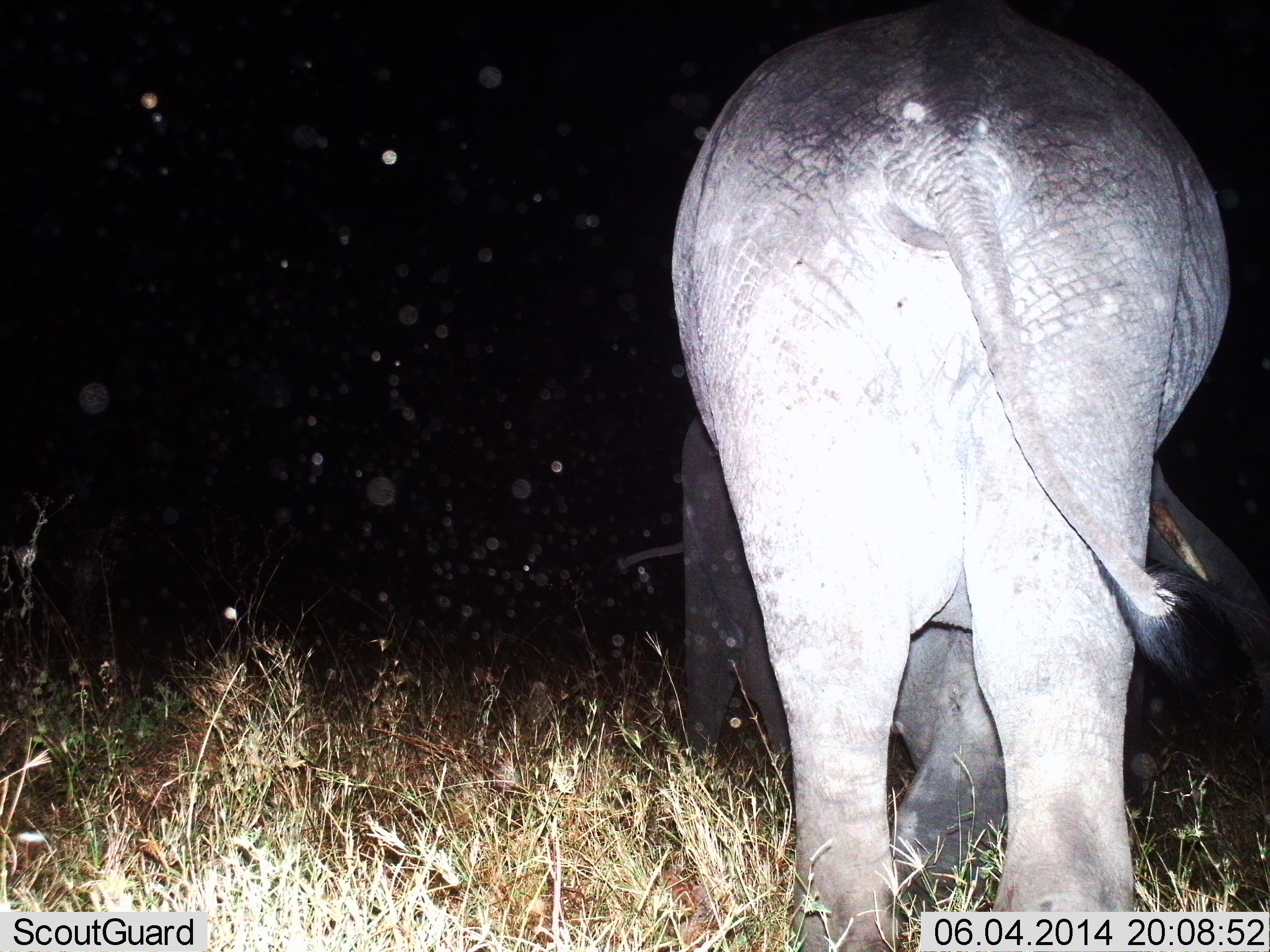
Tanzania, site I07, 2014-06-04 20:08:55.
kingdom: Animalia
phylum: Chordata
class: Mammalia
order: Proboscidea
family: Elephantidae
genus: Loxodonta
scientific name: Loxodonta africana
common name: african bush elephant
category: elephant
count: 2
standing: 70%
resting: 0%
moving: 40%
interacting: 0%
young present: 20%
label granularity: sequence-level